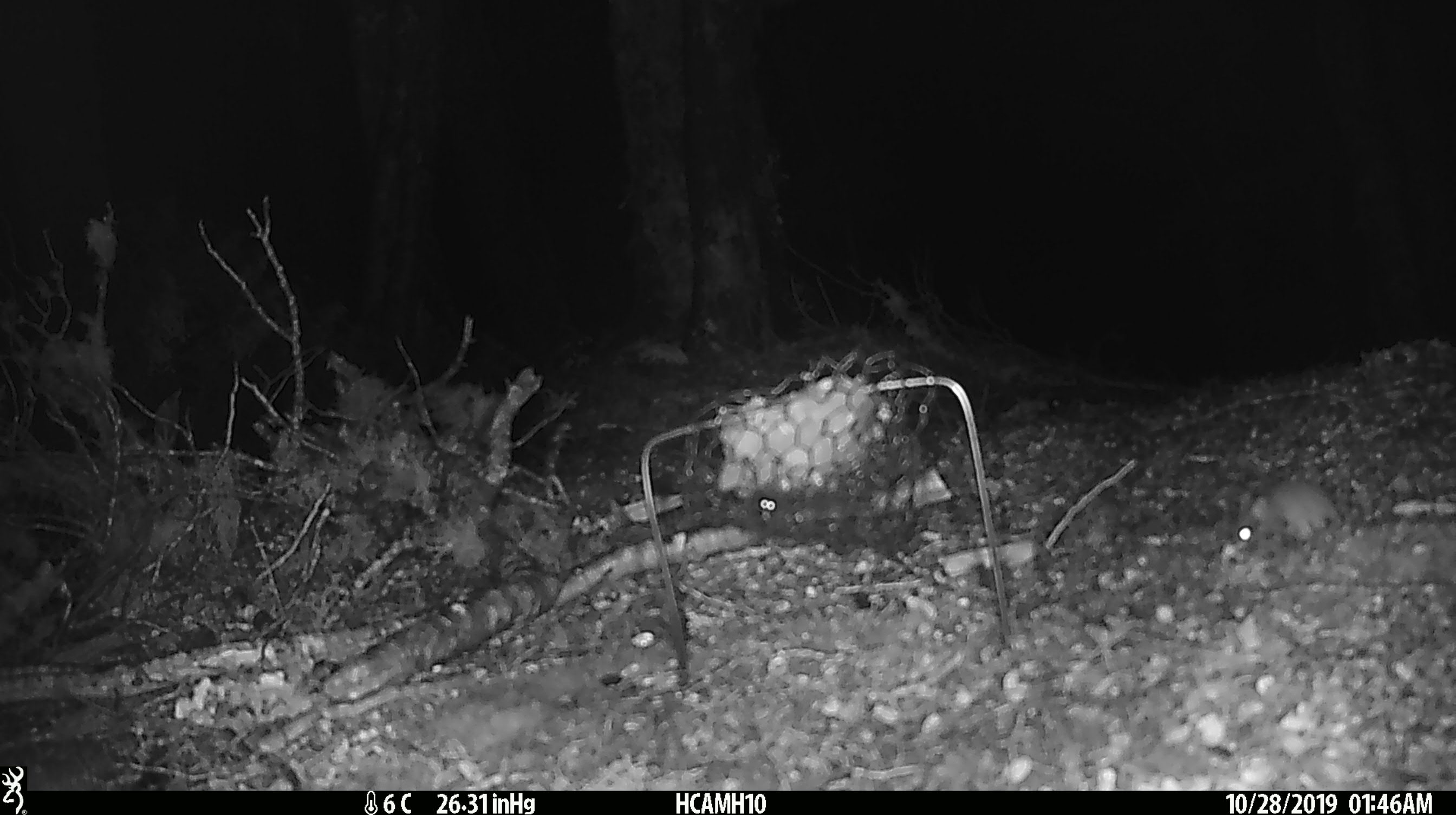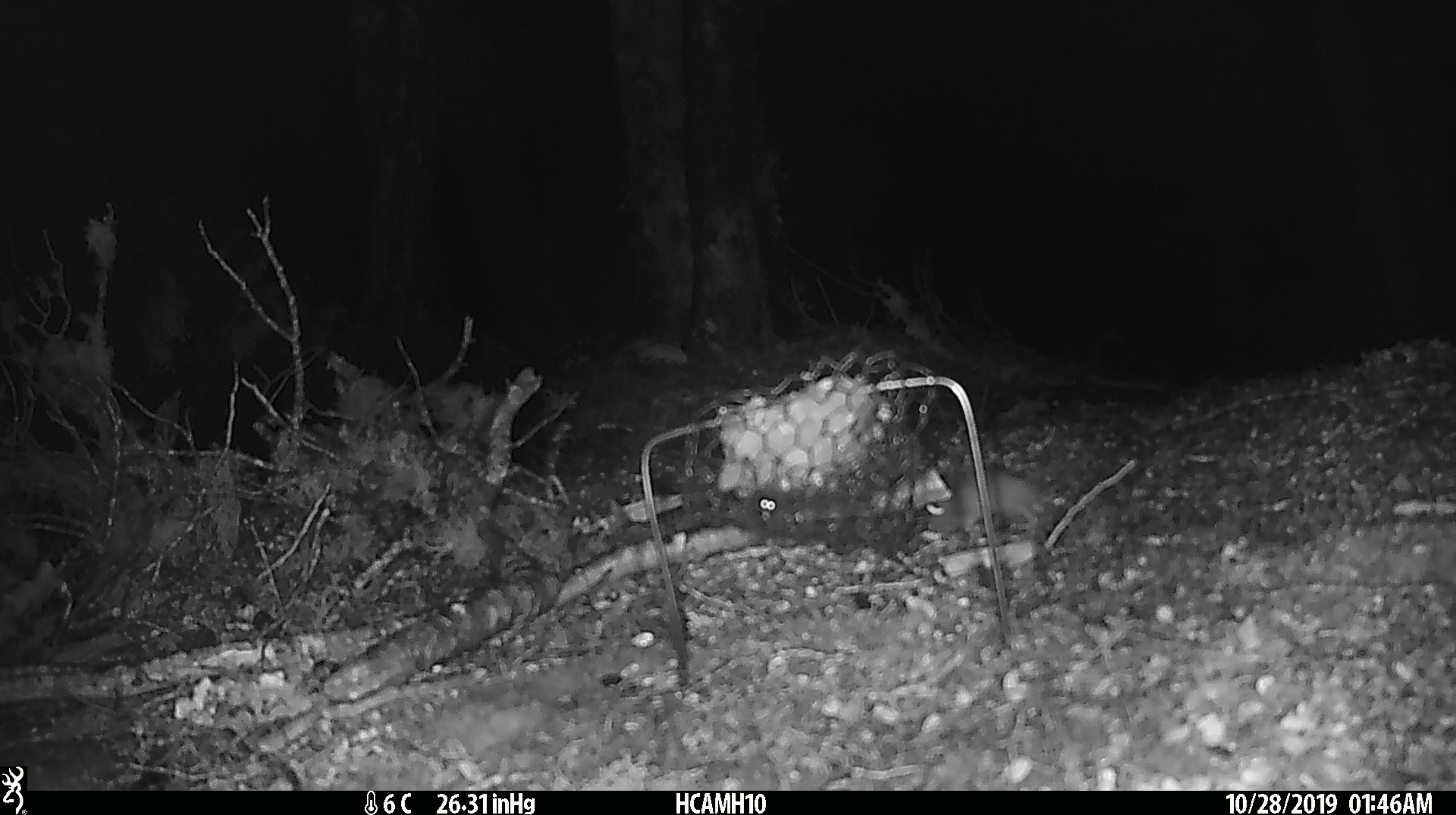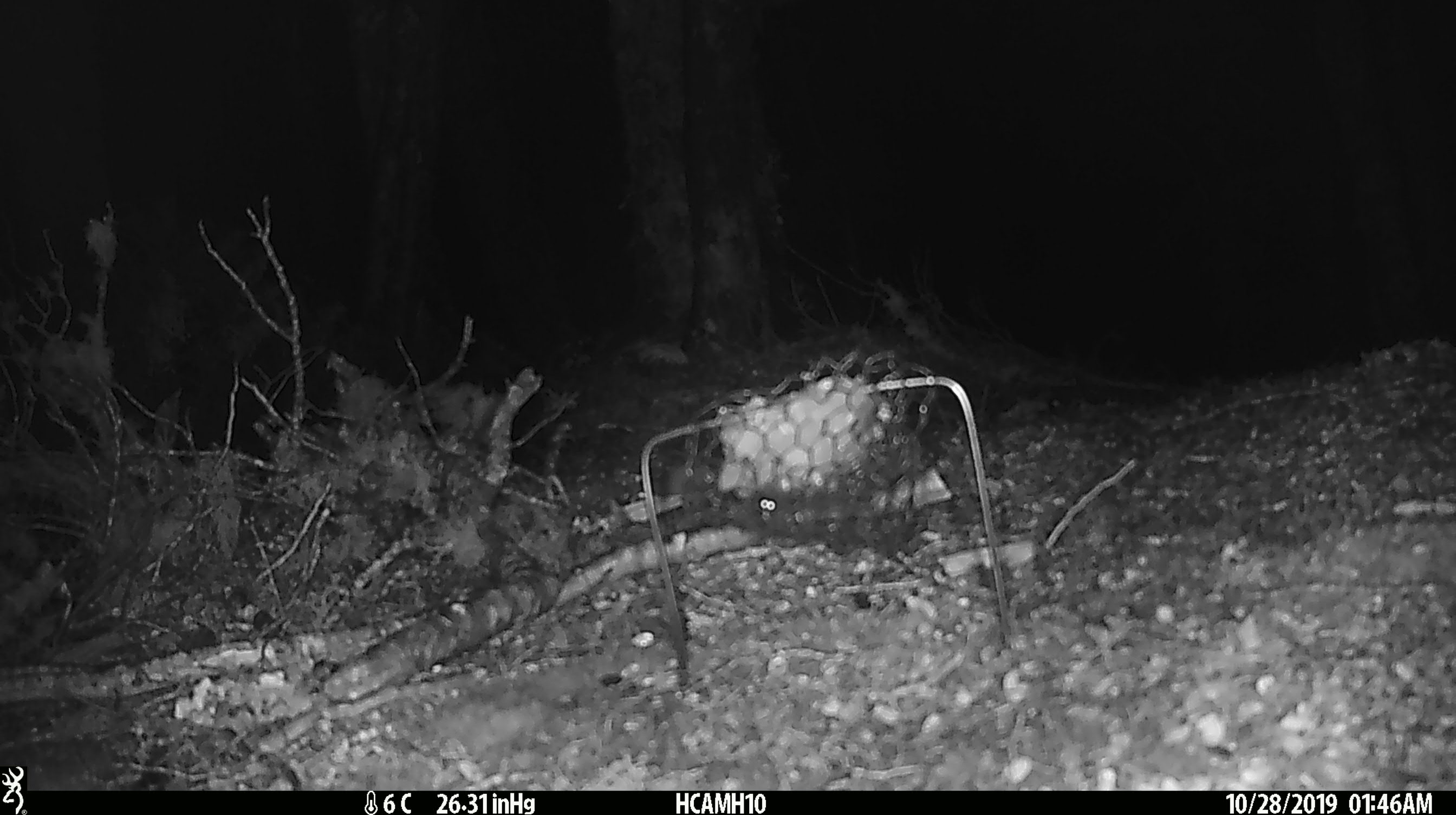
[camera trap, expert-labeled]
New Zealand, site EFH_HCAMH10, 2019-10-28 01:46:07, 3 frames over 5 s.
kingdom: Animalia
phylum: Chordata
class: Mammalia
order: Rodentia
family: Muridae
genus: Mus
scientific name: Mus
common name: mouse